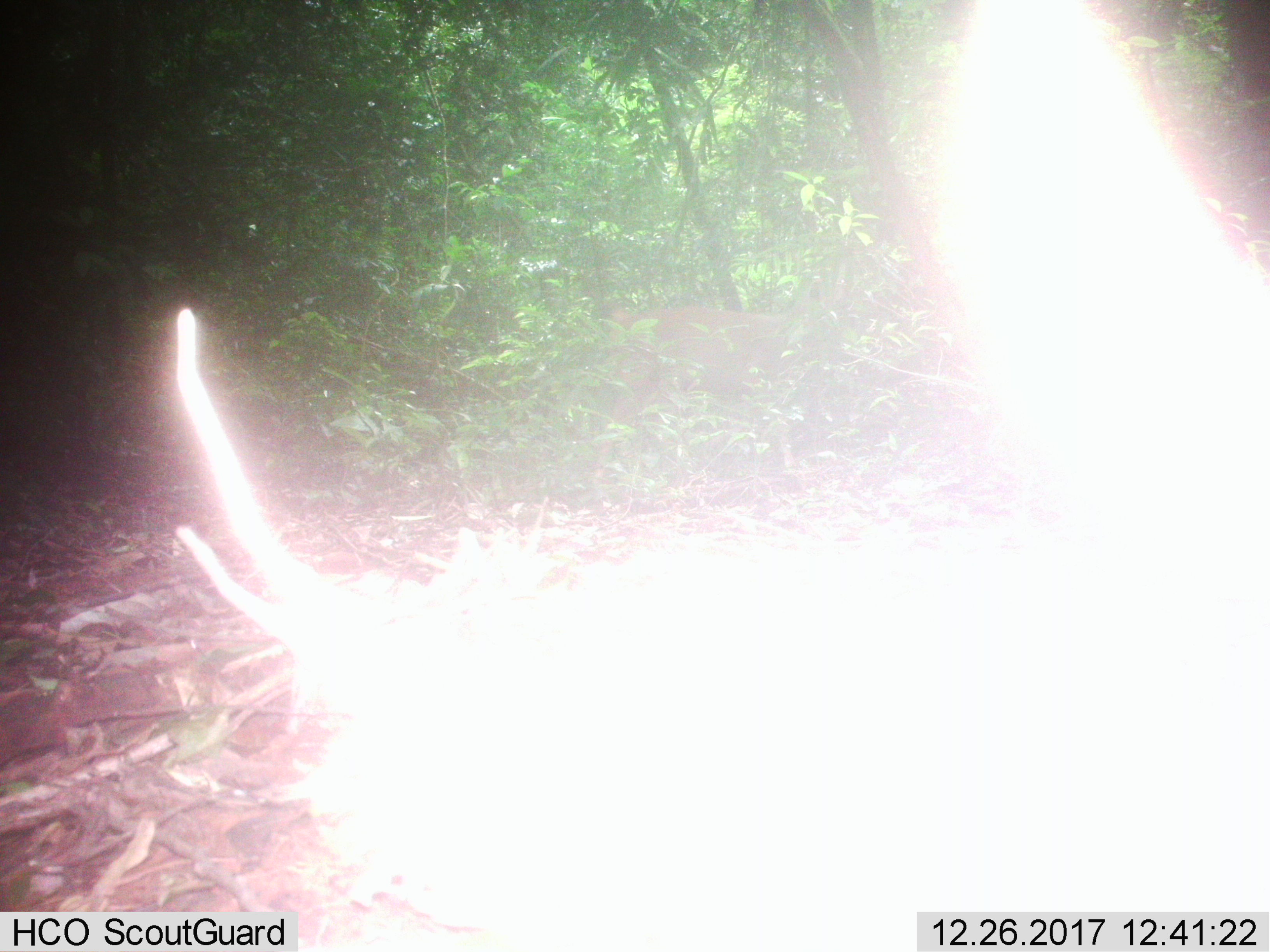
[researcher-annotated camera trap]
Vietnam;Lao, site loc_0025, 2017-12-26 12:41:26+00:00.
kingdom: Animalia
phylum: Chordata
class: Mammalia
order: Artiodactyla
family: Cervidae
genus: Rusa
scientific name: Rusa unicolor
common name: sambar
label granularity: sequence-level